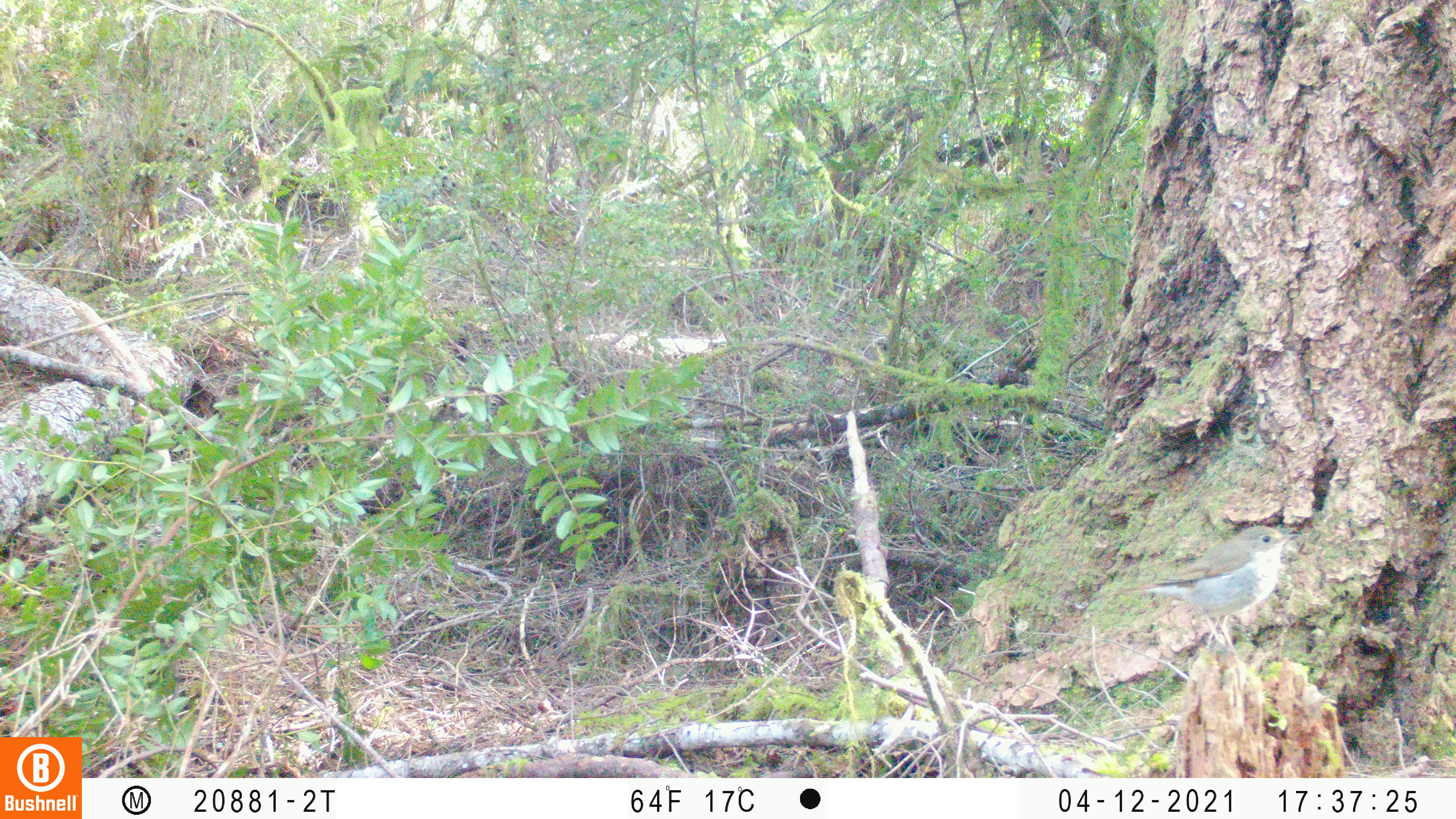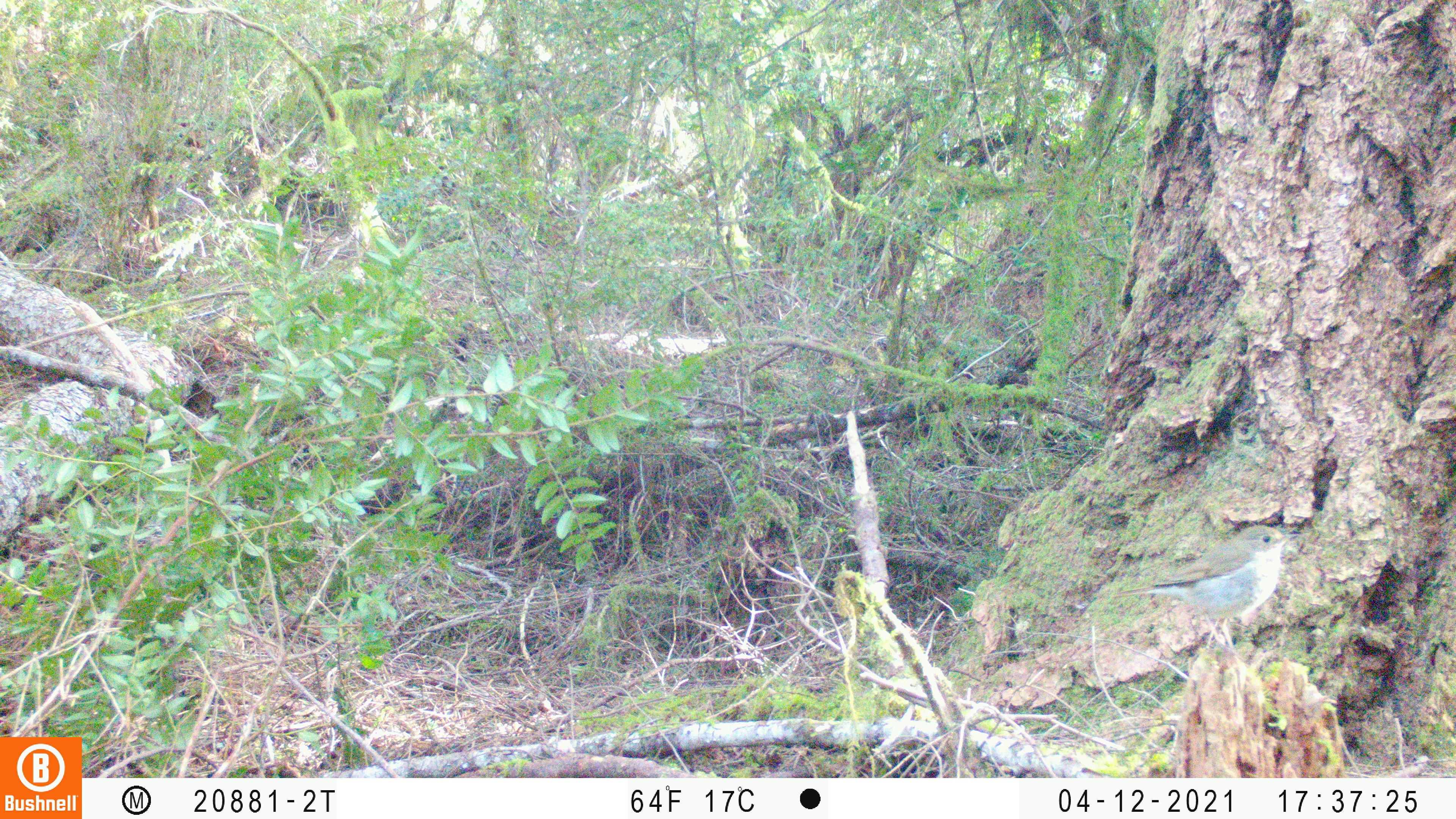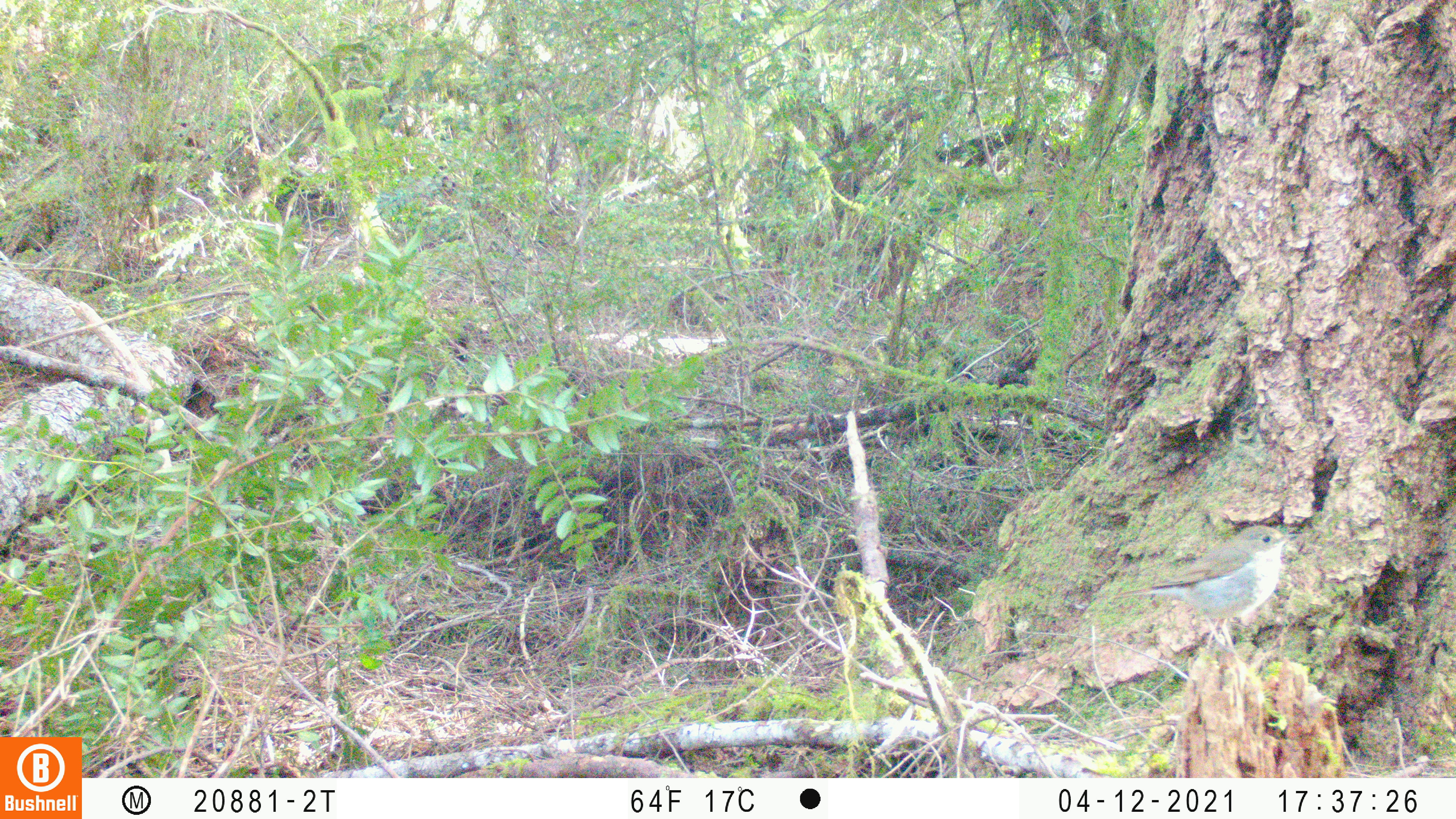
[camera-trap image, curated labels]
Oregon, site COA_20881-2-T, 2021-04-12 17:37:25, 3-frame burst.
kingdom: Animalia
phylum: Chordata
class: Aves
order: Passeriformes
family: Turdidae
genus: Catharus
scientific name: Catharus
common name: brown thrushes and nightingale-thrushes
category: catharus species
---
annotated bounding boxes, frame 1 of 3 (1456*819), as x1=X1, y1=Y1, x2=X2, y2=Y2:
catharus species: x1=1100, y1=494, x2=1305, y2=679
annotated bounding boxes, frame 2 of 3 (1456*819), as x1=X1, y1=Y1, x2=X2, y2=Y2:
catharus species: x1=1101, y1=492, x2=1310, y2=669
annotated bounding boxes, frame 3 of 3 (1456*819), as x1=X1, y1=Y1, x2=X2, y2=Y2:
catharus species: x1=1109, y1=511, x2=1318, y2=675